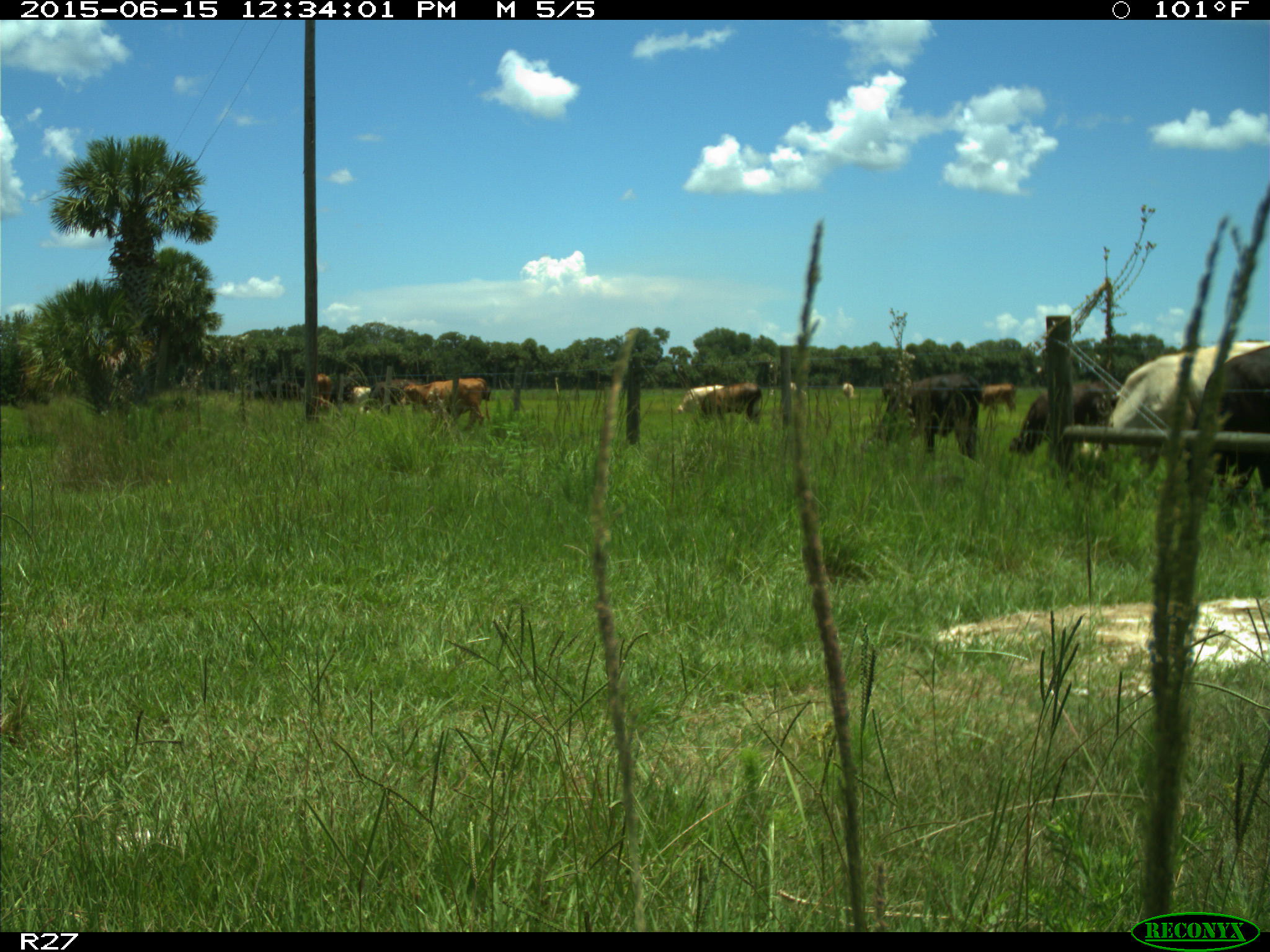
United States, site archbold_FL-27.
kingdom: Animalia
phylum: Chordata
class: Mammalia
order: Artiodactyla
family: Bovidae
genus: Bos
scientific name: Bos taurus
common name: domestic cow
Bos taurus (domestic cow).